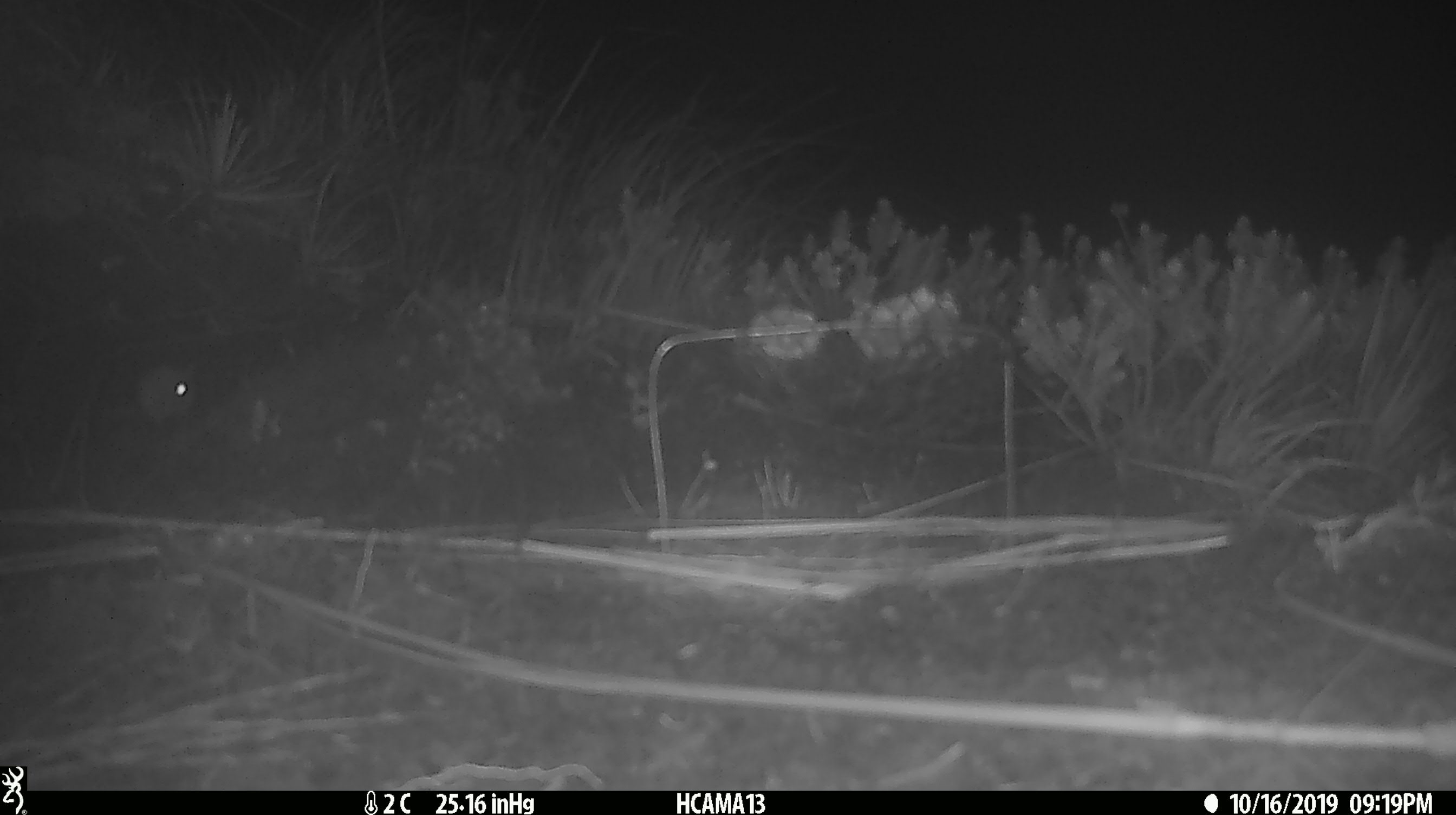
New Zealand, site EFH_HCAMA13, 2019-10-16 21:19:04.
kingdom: Animalia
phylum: Chordata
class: Mammalia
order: Rodentia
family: Muridae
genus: Mus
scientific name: Mus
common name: mouse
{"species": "mouse (Mus)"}